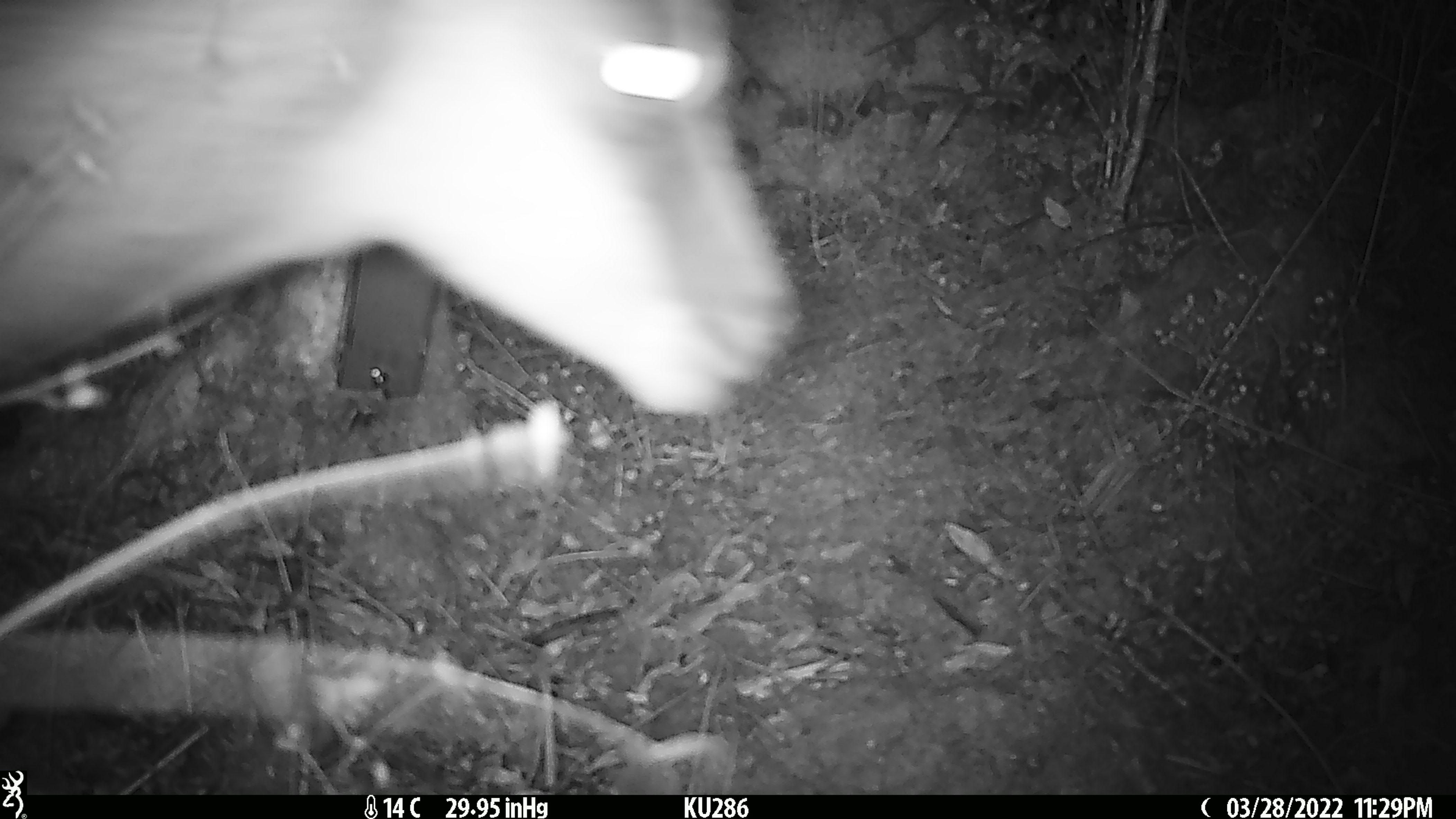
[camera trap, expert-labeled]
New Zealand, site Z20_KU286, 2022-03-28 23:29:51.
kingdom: Animalia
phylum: Chordata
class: Mammalia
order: Artiodactyla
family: Bovidae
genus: Rupicapra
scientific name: Rupicapra rupicapra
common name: alpine chamois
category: chamois